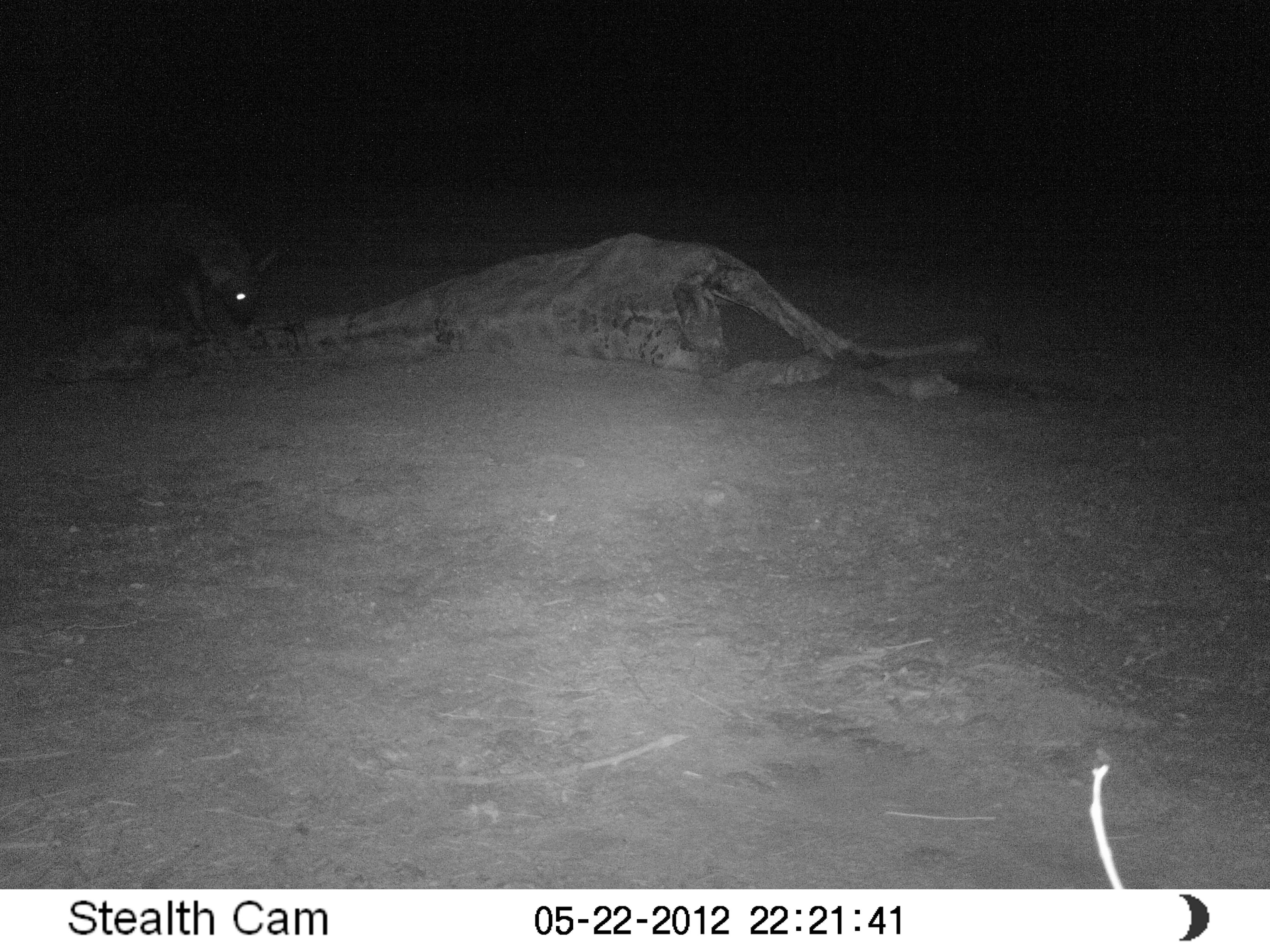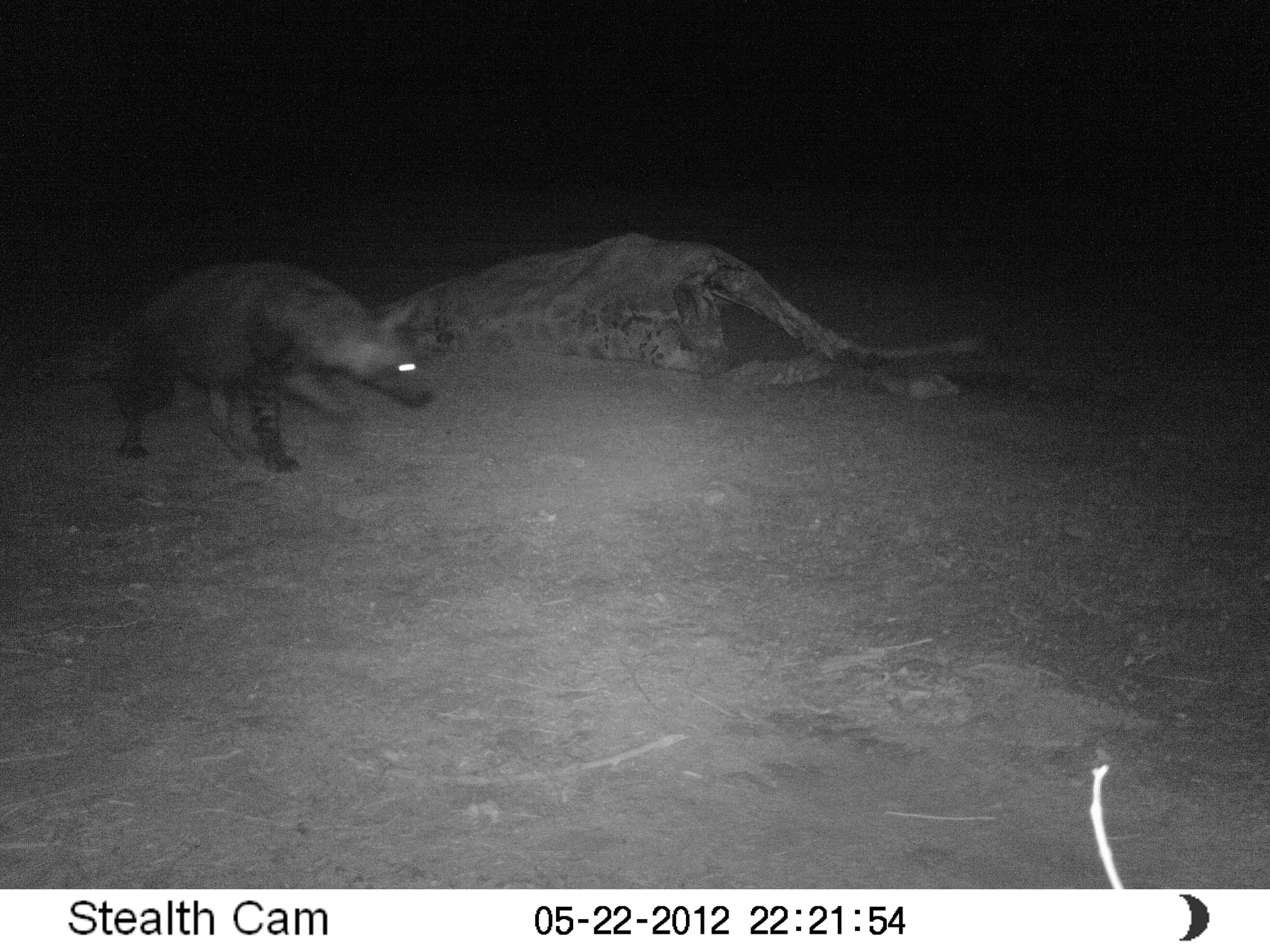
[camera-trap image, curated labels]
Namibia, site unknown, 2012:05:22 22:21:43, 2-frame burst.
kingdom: Animalia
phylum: Chordata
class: Mammalia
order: Carnivora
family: Hyaenidae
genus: Parahyaena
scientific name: Parahyaena brunnea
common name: brown hyena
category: hyaena brunnea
Hyaena brunnea (brown hyena) (Parahyaena brunnea).